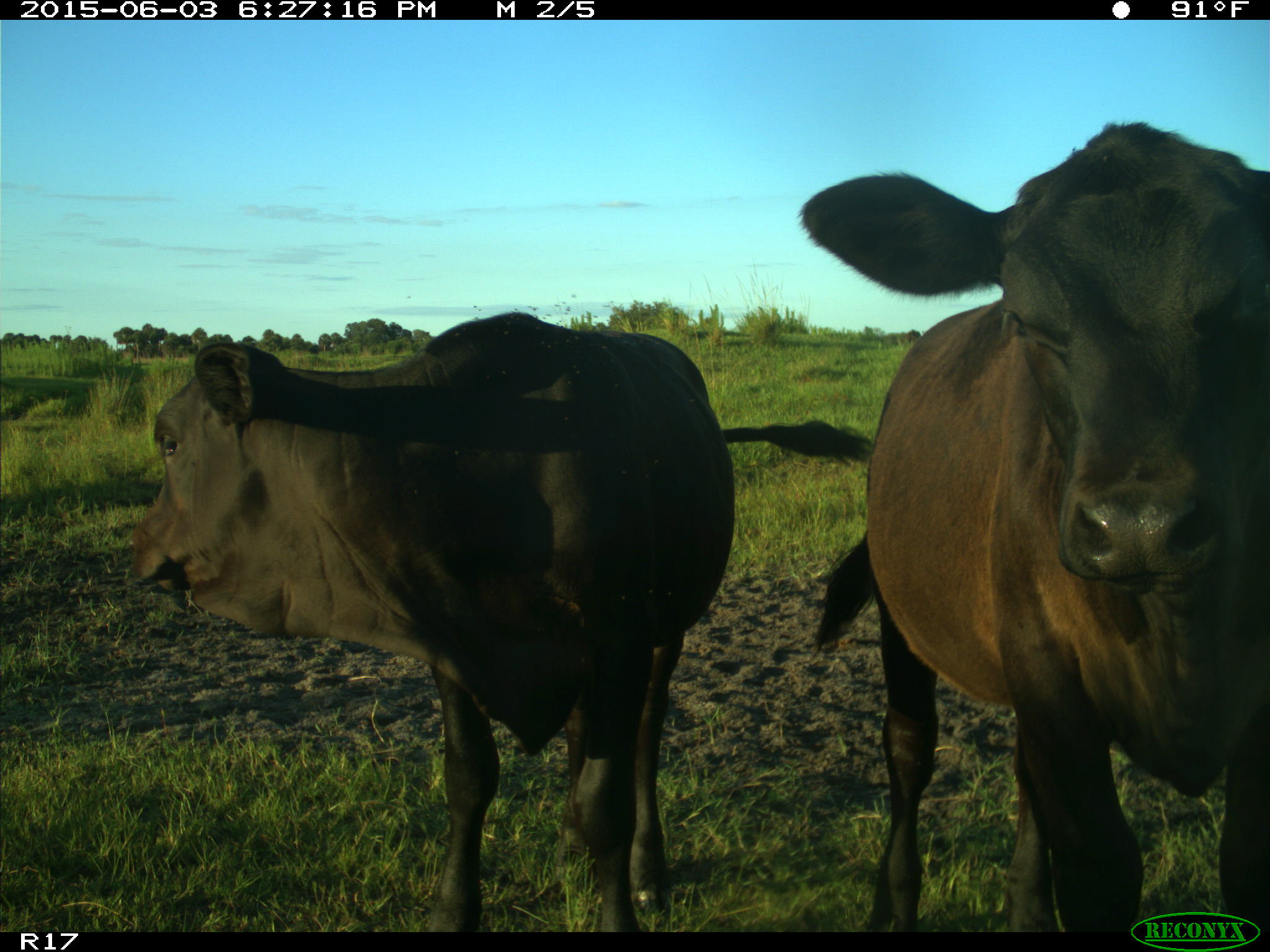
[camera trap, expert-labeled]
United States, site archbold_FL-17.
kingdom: Animalia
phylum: Chordata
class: Mammalia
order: Artiodactyla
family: Bovidae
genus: Bos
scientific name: Bos taurus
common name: domestic cow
Bos taurus (domestic cow).